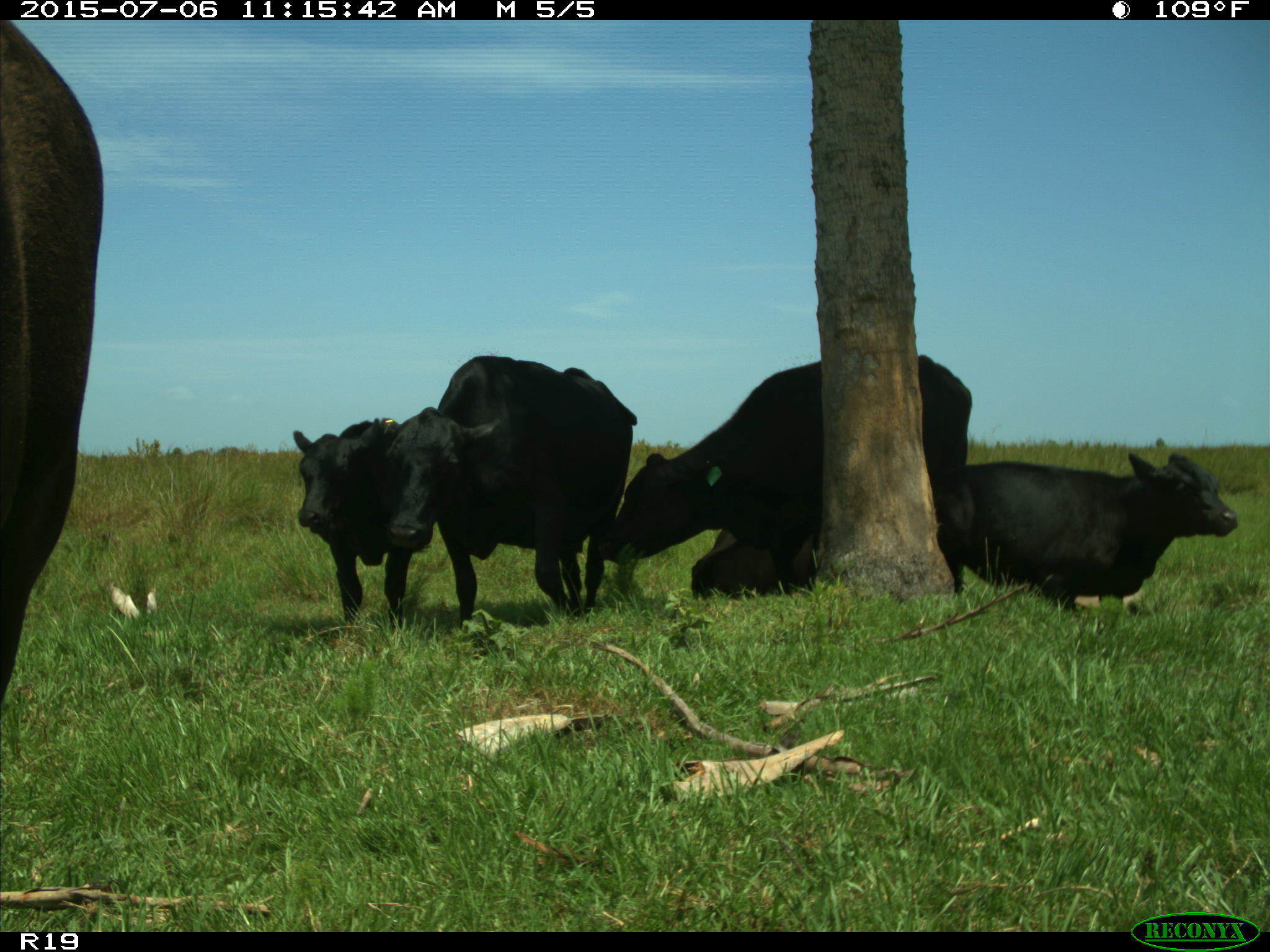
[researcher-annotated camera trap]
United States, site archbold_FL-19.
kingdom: Animalia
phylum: Chordata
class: Mammalia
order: Artiodactyla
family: Bovidae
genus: Bos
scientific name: Bos taurus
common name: domestic cow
Bos taurus (domestic cow).